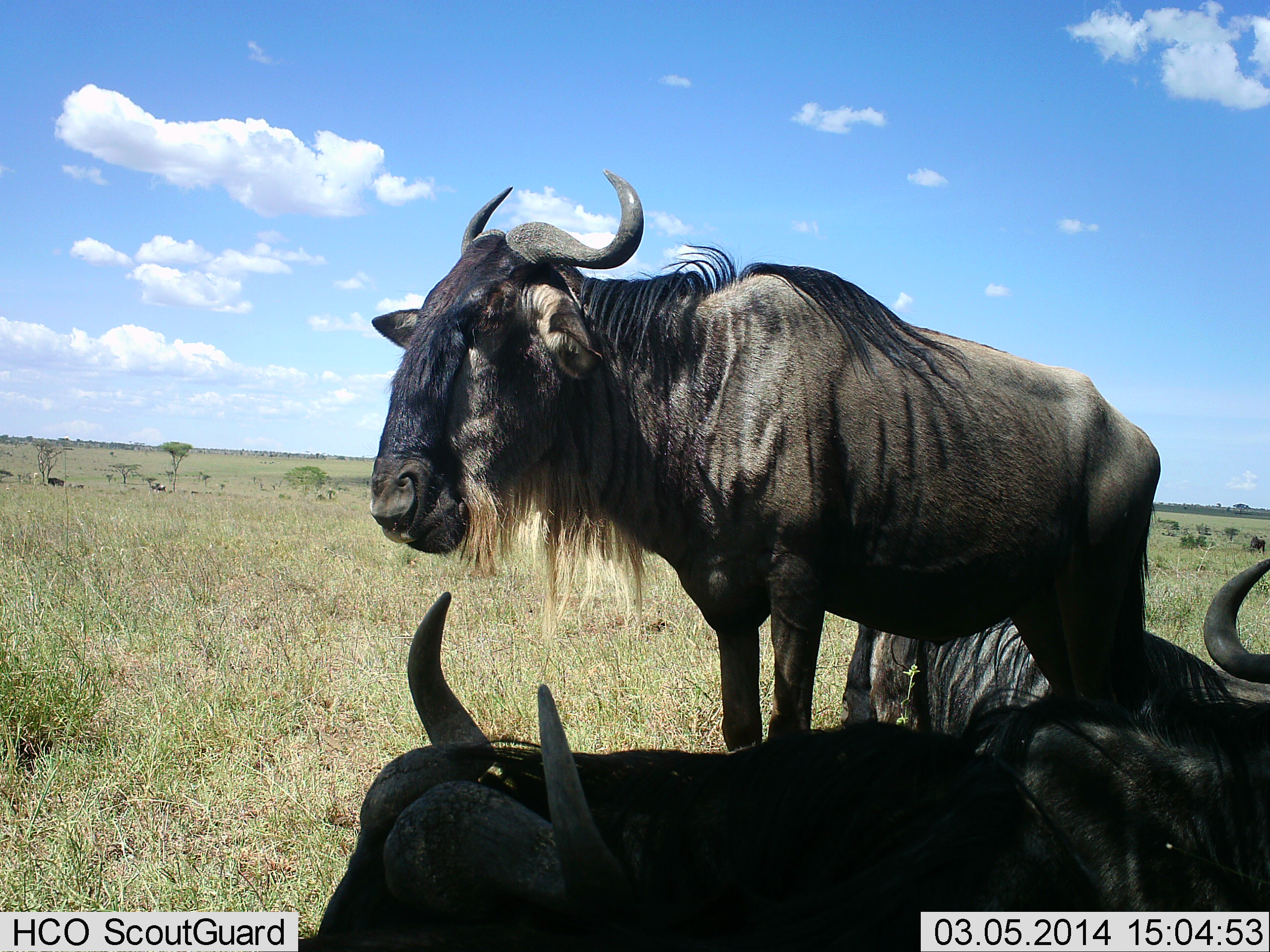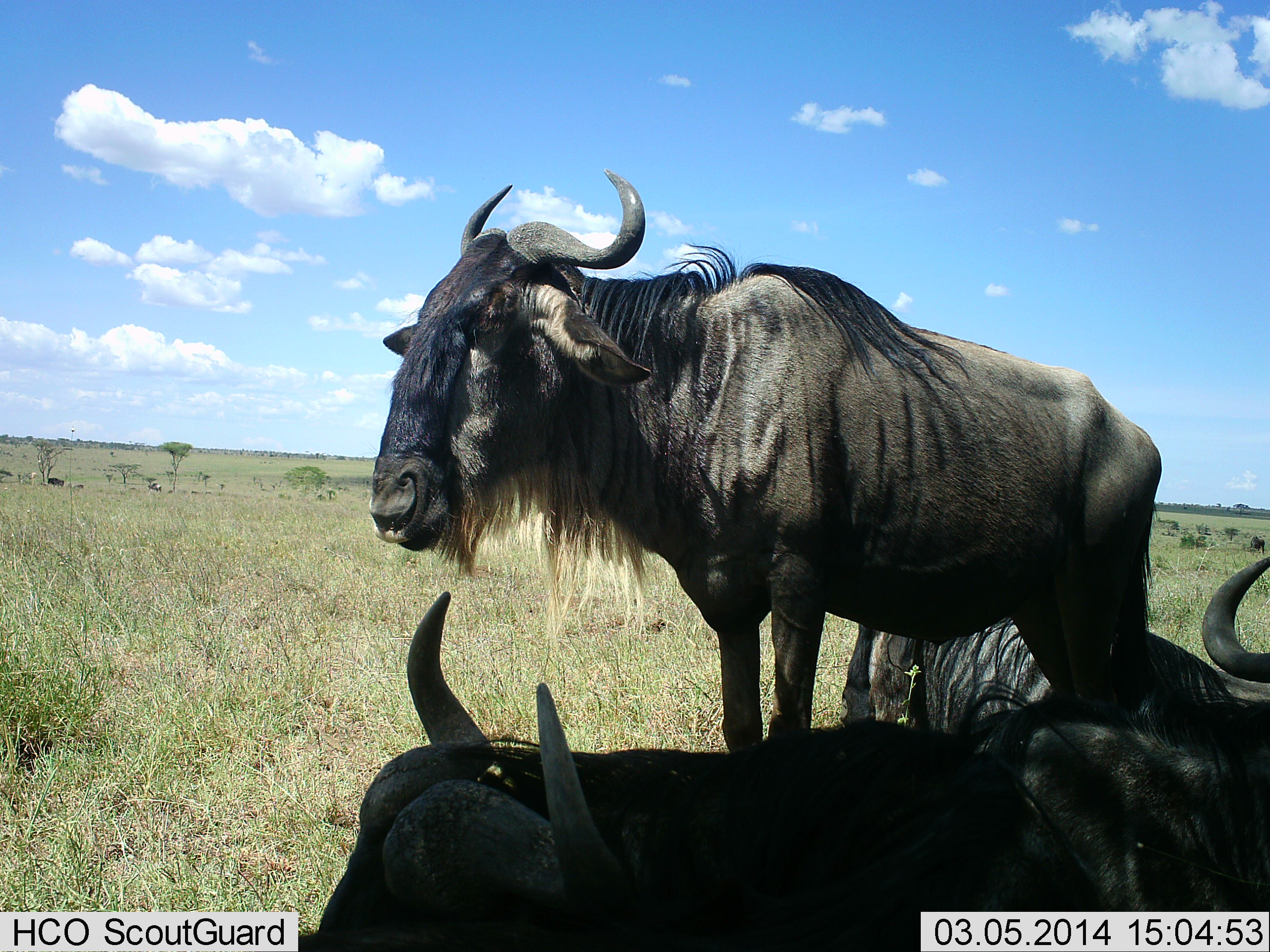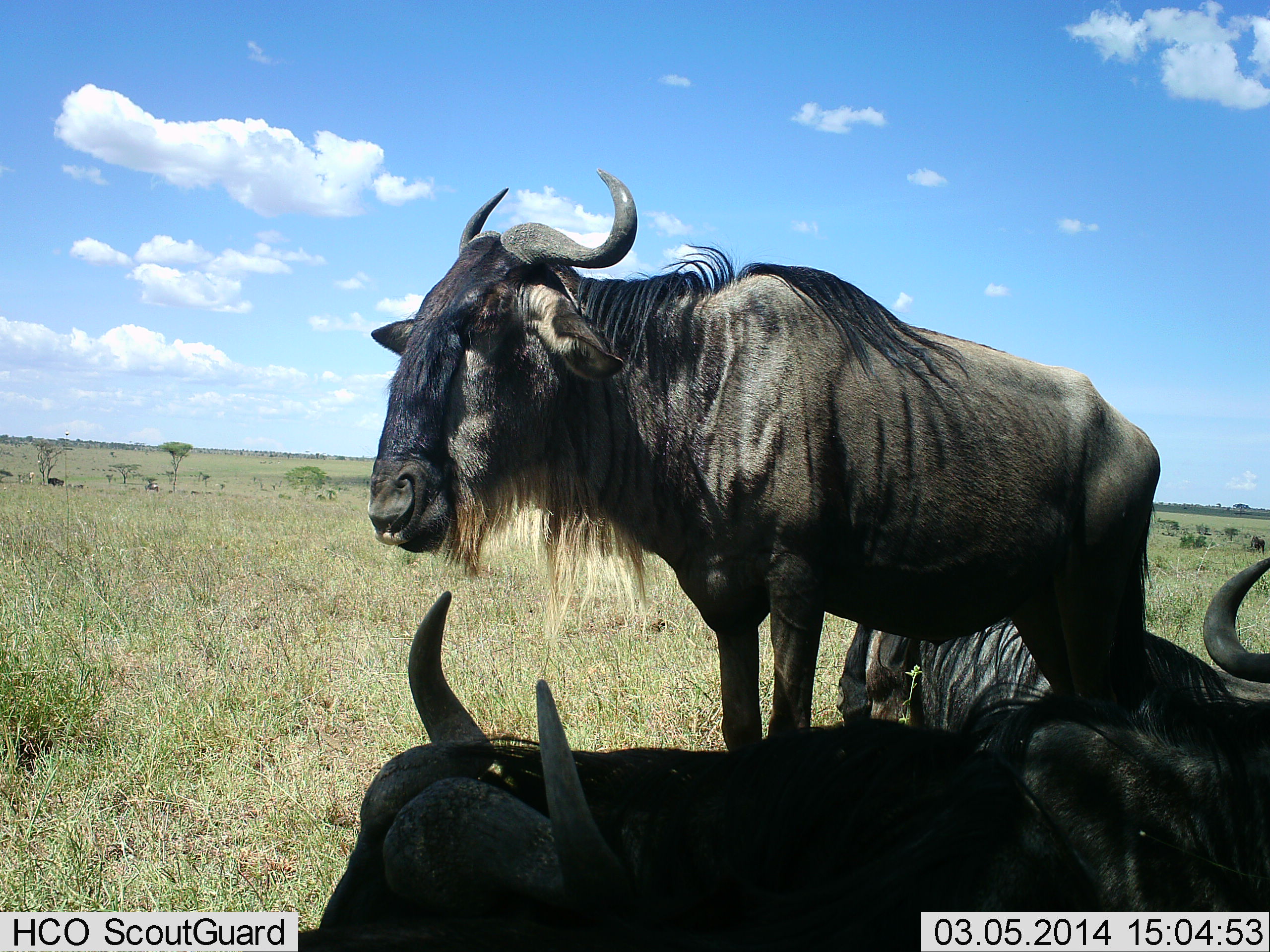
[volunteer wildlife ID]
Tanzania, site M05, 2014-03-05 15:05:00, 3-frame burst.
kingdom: Animalia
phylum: Chordata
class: Mammalia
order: Artiodactyla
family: Bovidae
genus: Connochaetes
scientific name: Connochaetes taurinus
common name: blue wildebeest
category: wildebeest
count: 4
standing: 100%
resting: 90%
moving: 10%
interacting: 0%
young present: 0%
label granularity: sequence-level